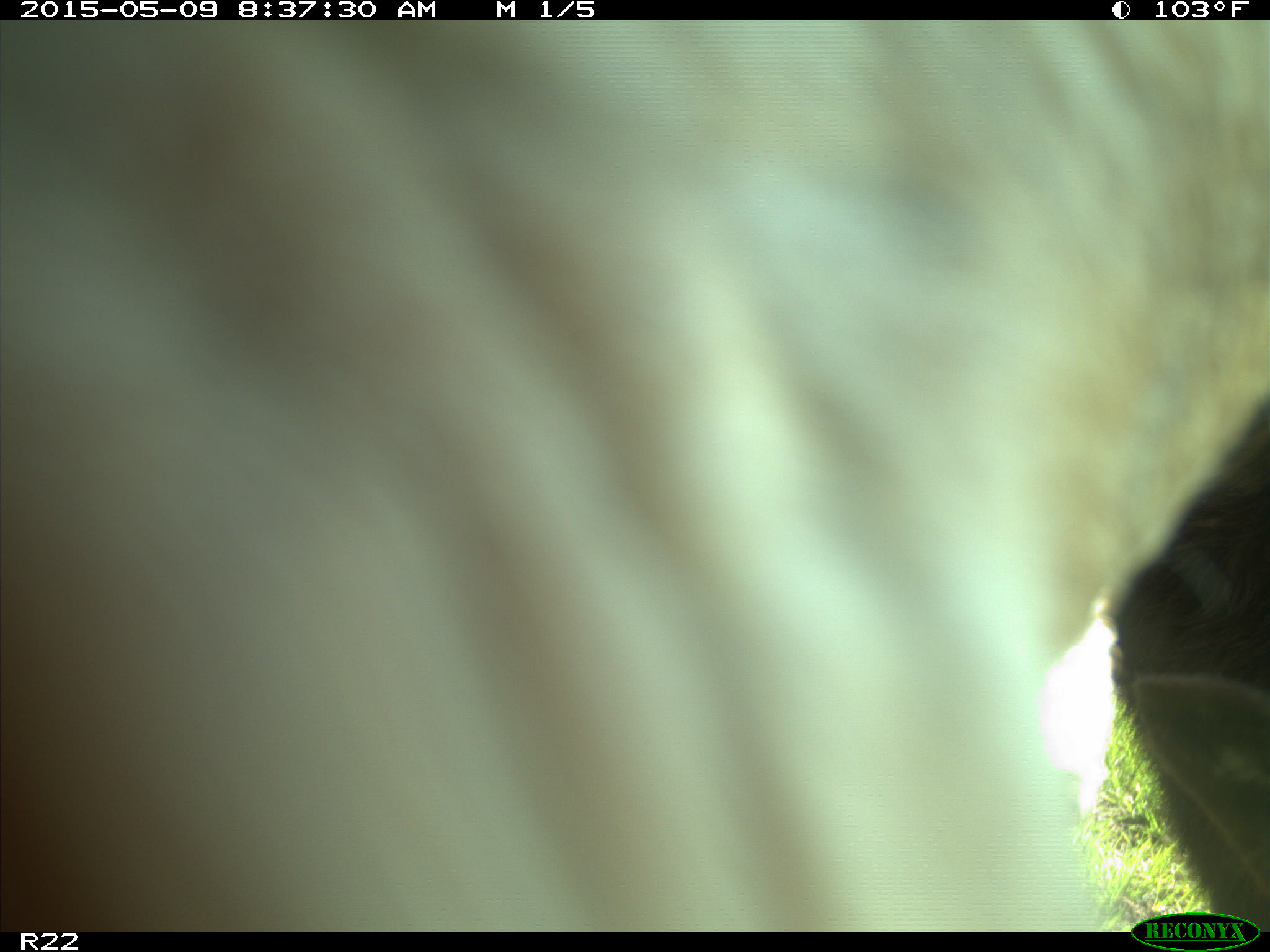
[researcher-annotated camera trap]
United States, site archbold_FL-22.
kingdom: Animalia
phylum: Chordata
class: Mammalia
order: Artiodactyla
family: Bovidae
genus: Bos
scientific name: Bos taurus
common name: domestic cow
Bos taurus (domestic cow).